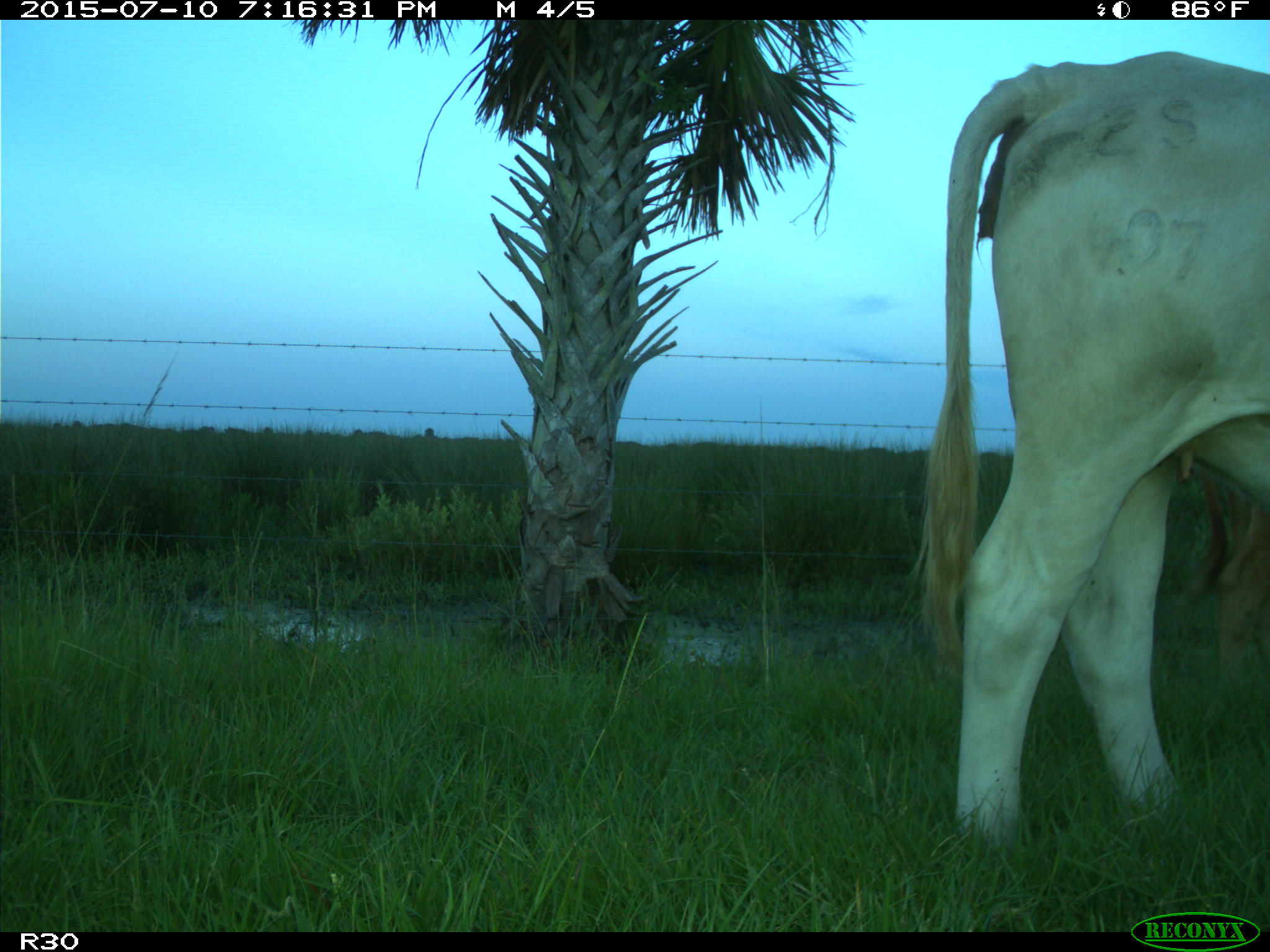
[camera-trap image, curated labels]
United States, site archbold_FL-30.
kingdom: Animalia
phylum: Chordata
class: Mammalia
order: Artiodactyla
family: Bovidae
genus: Bos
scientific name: Bos taurus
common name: domestic cow